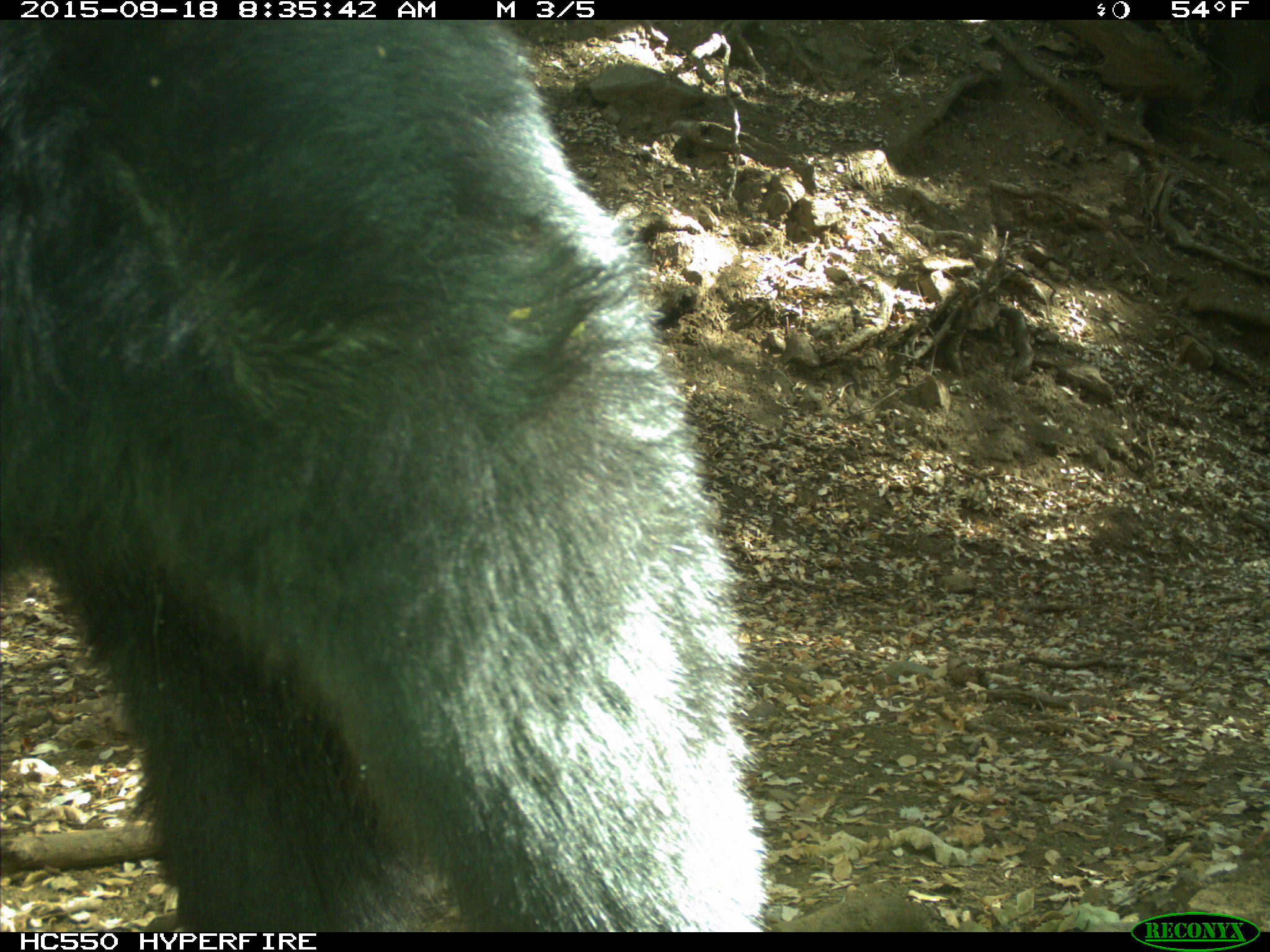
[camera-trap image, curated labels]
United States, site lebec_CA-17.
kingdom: Animalia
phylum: Chordata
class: Mammalia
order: Carnivora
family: Ursidae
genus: Ursus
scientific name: Ursus americanus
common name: american black bear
Ursus americanus (american black bear).